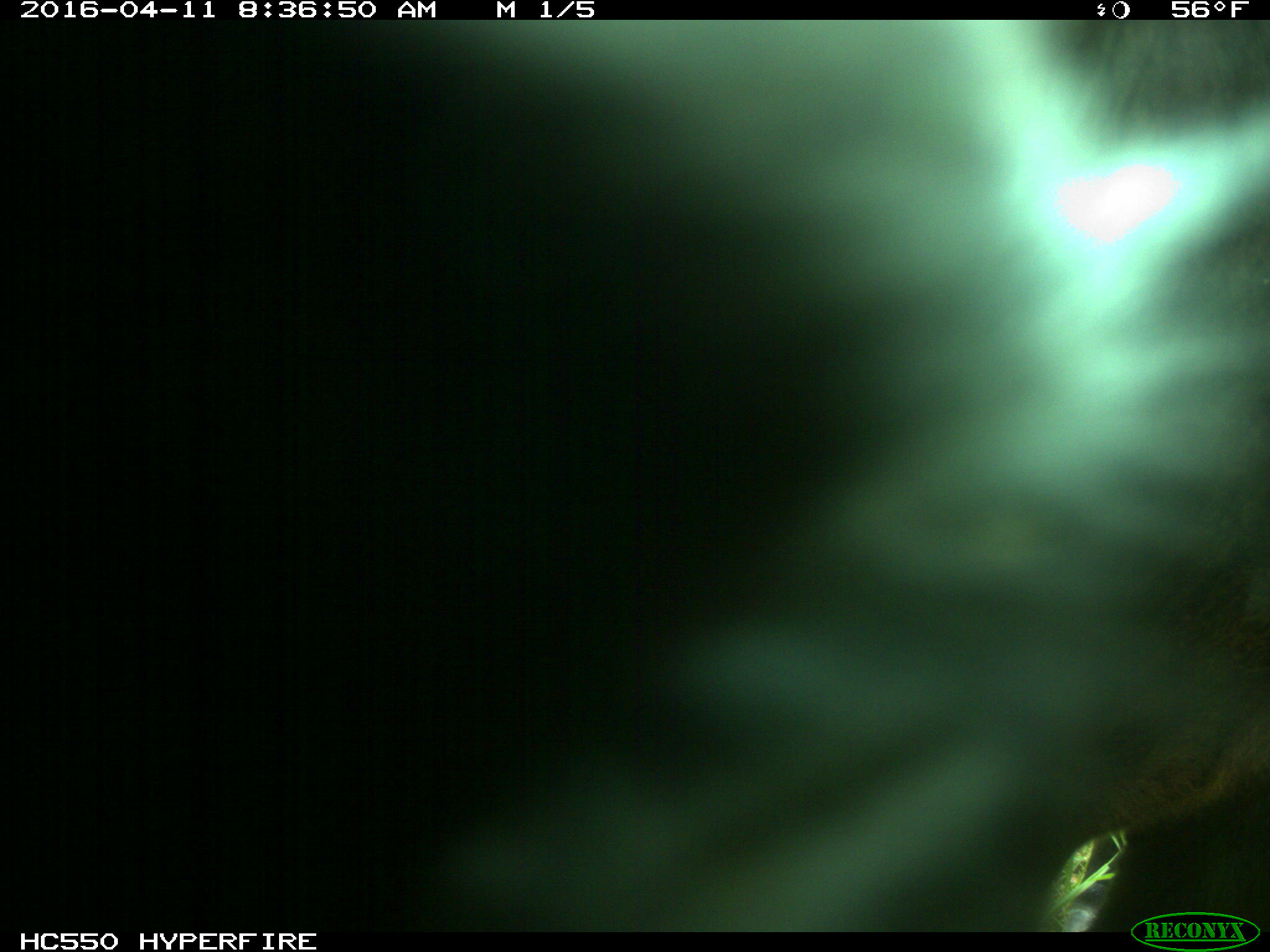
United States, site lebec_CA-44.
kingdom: Animalia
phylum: Chordata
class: Mammalia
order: Artiodactyla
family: Bovidae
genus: Bos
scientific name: Bos taurus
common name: domestic cow